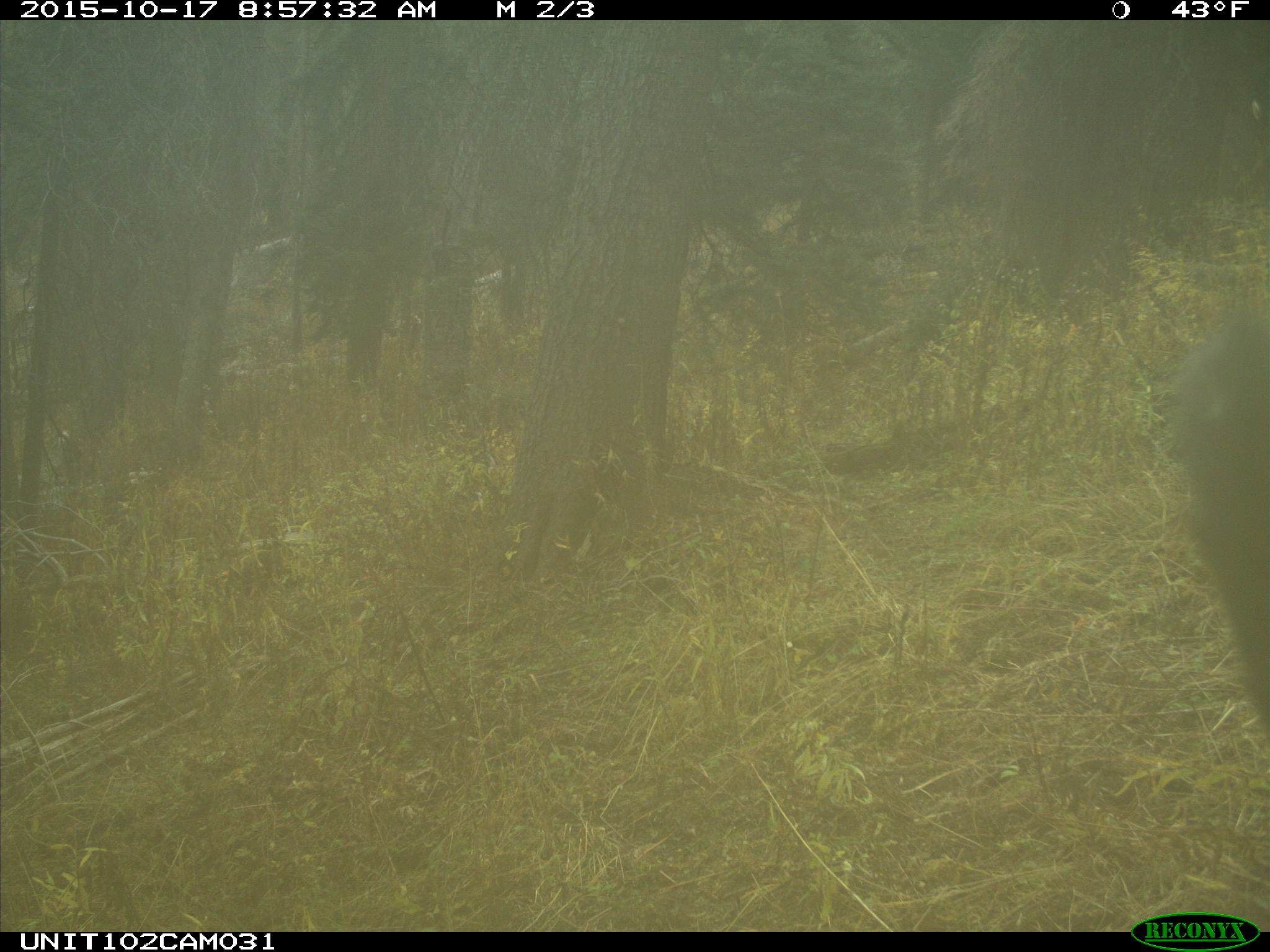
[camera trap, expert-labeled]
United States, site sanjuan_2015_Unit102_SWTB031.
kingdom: Animalia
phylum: Chordata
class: Mammalia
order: Artiodactyla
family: Cervidae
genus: Cervus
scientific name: Cervus elaphus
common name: red deer